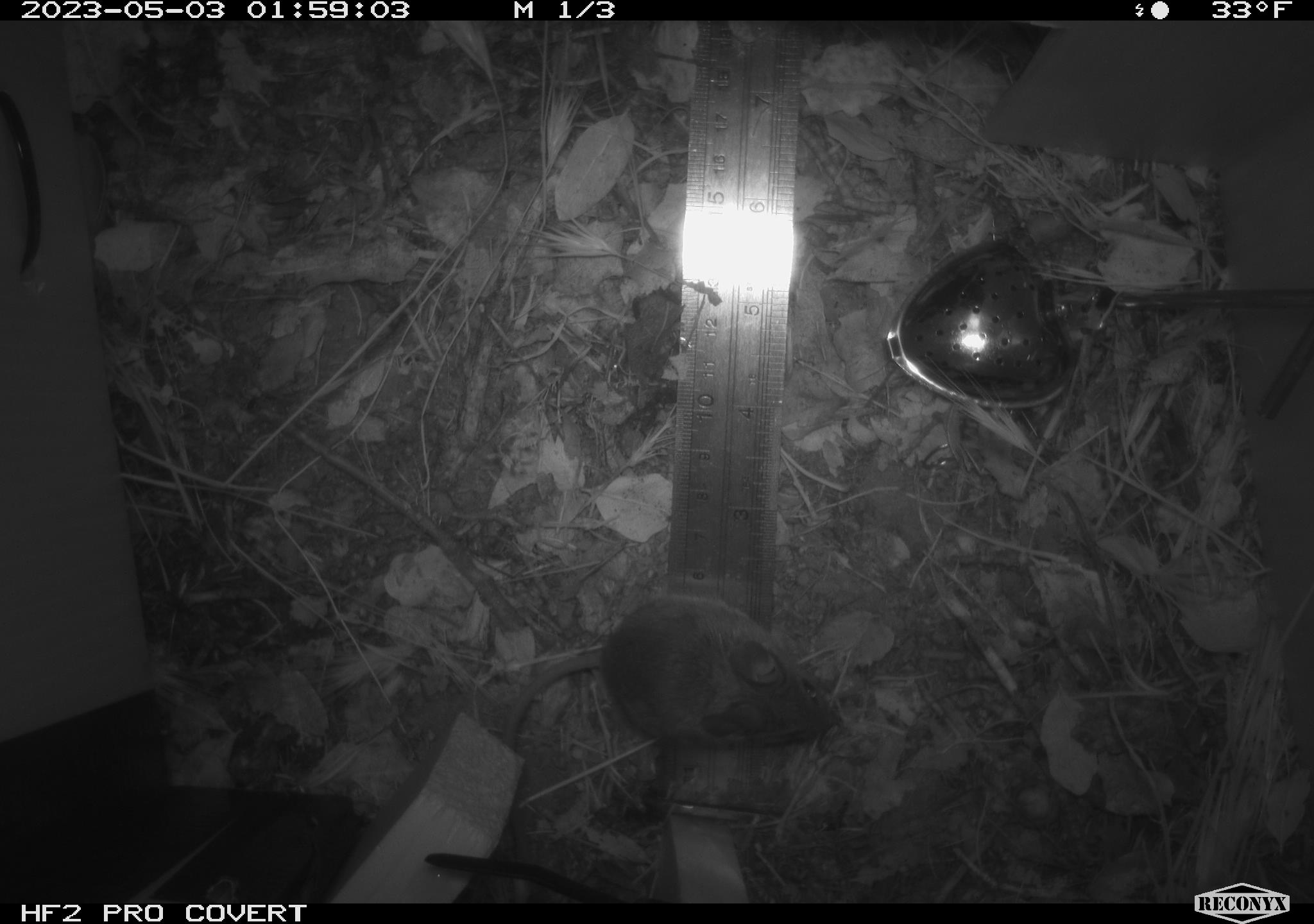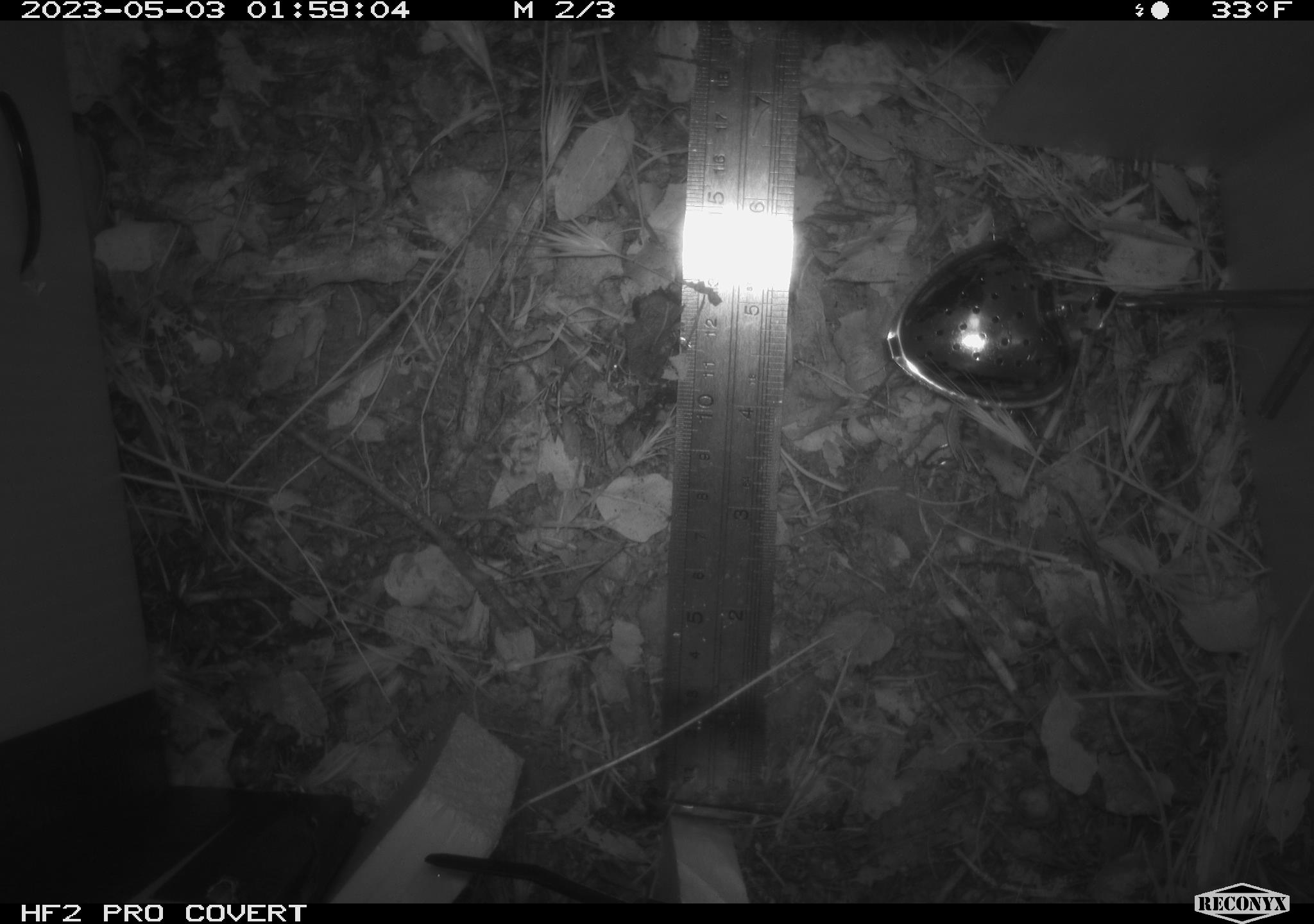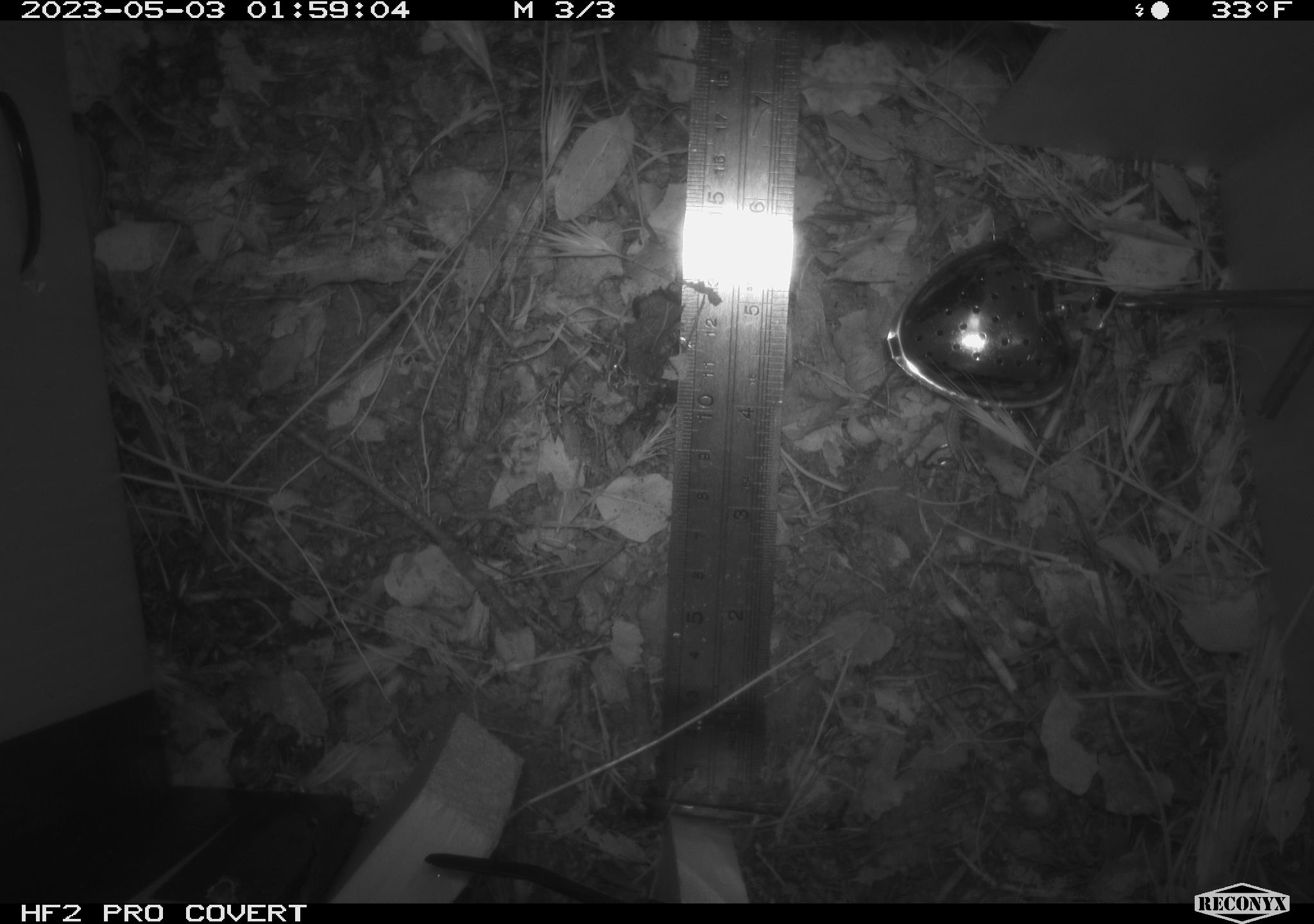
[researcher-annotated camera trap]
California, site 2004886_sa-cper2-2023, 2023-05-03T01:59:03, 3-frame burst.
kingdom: Animalia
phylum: Chordata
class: Mammalia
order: Rodentia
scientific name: Rodentia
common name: mouse species